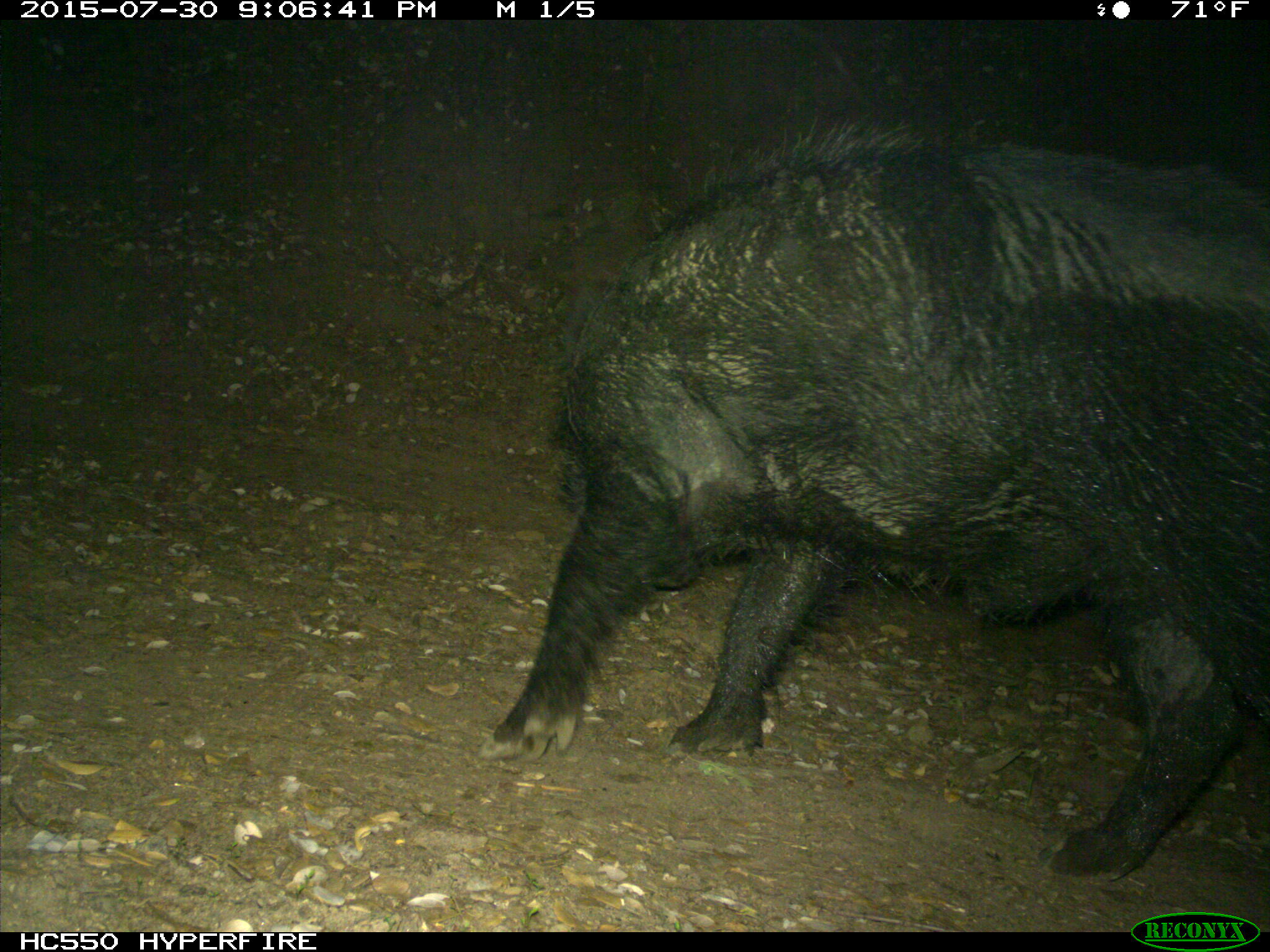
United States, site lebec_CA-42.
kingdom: Animalia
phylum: Chordata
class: Mammalia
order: Artiodactyla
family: Suidae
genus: Sus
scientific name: Sus scrofa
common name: wild boar